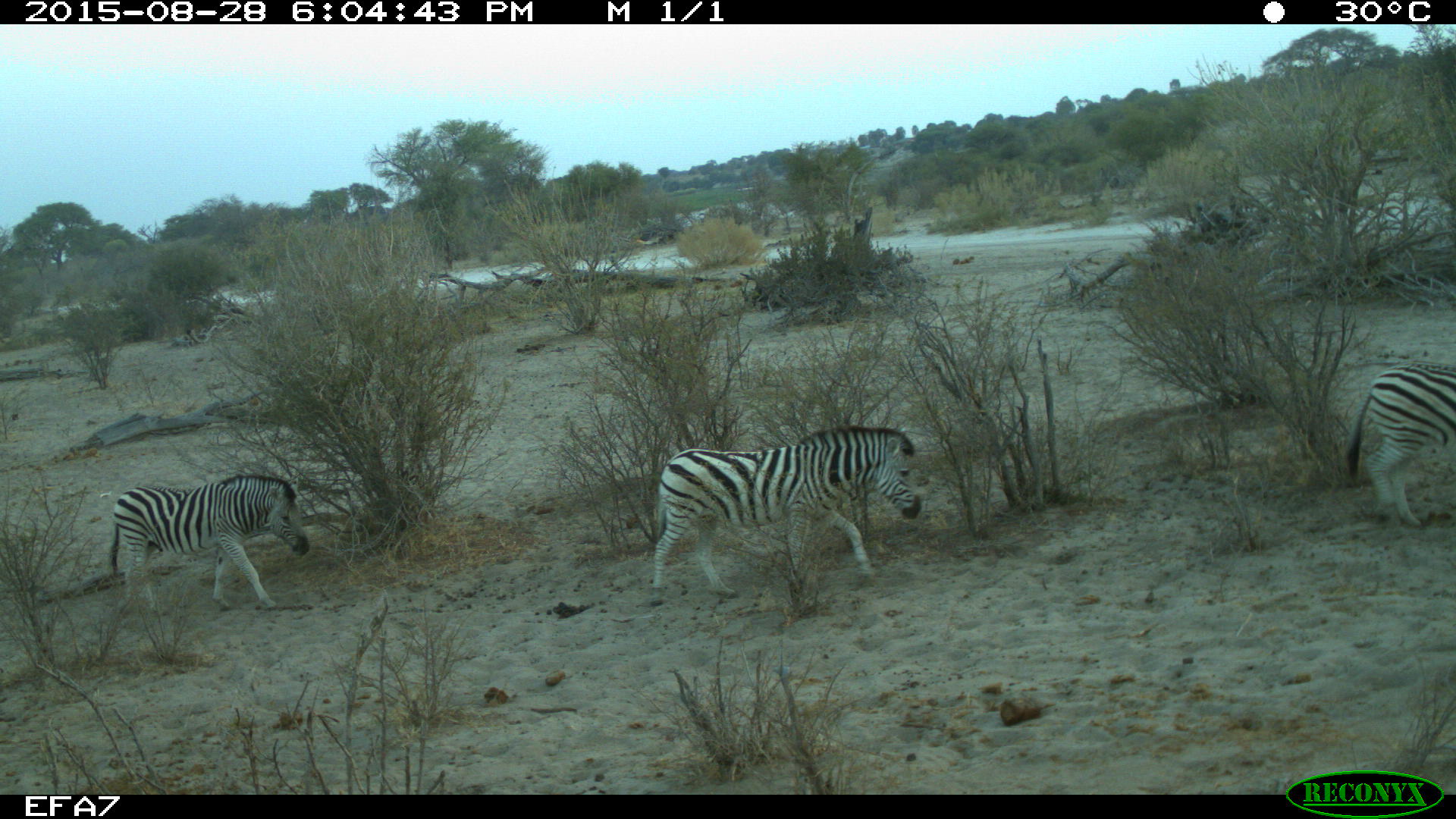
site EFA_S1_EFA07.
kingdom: Animalia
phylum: Chordata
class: Mammalia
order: Perissodactyla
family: Equidae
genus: Equus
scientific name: Equus quagga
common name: plains zebra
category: zebraplains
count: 3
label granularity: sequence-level